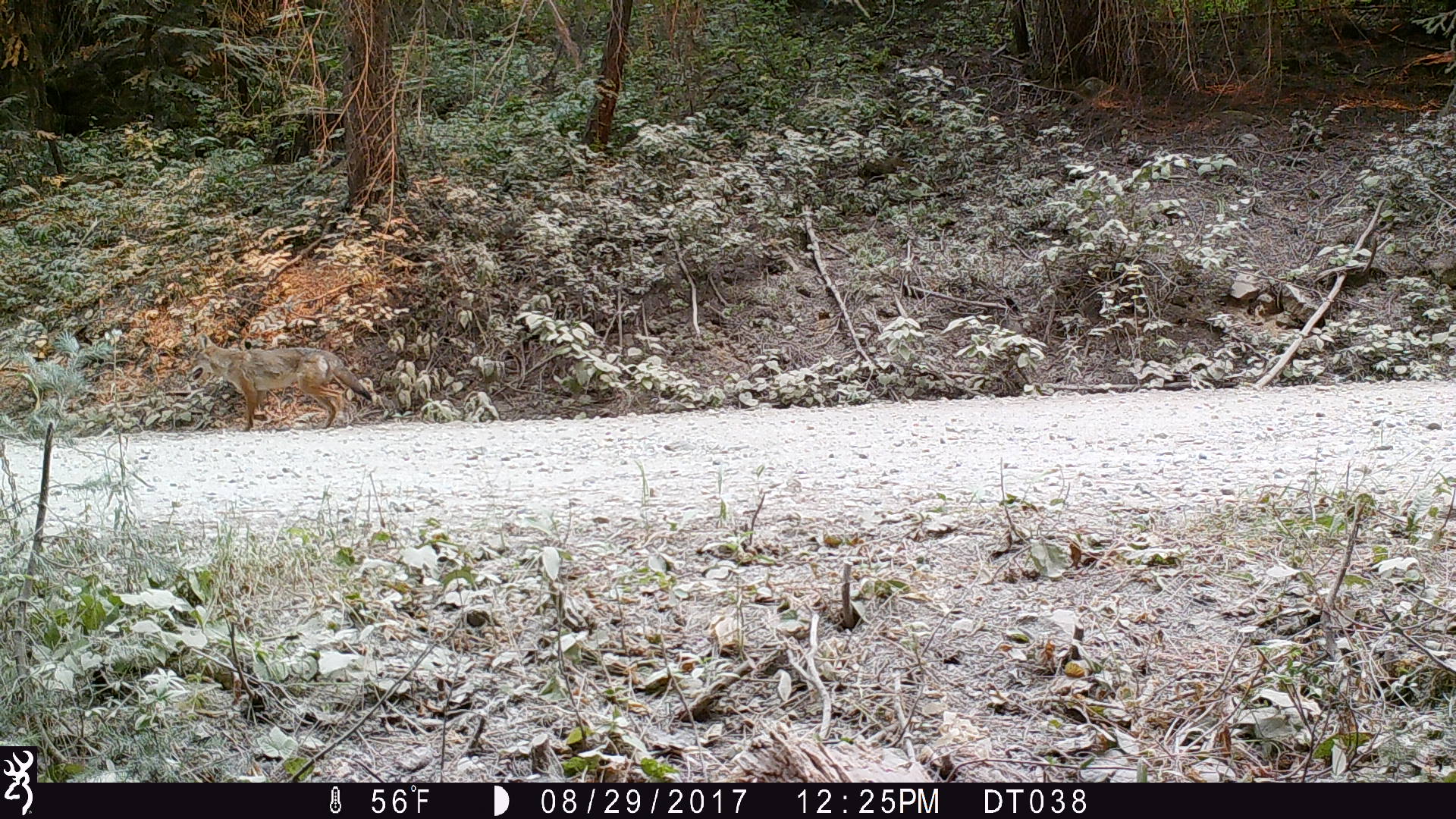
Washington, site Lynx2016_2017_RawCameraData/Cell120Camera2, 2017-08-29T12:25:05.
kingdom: Animalia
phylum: Chordata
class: Mammalia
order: Carnivora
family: Canidae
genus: Canis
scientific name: Canis latrans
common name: coyote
Canis latrans (coyote). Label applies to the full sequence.